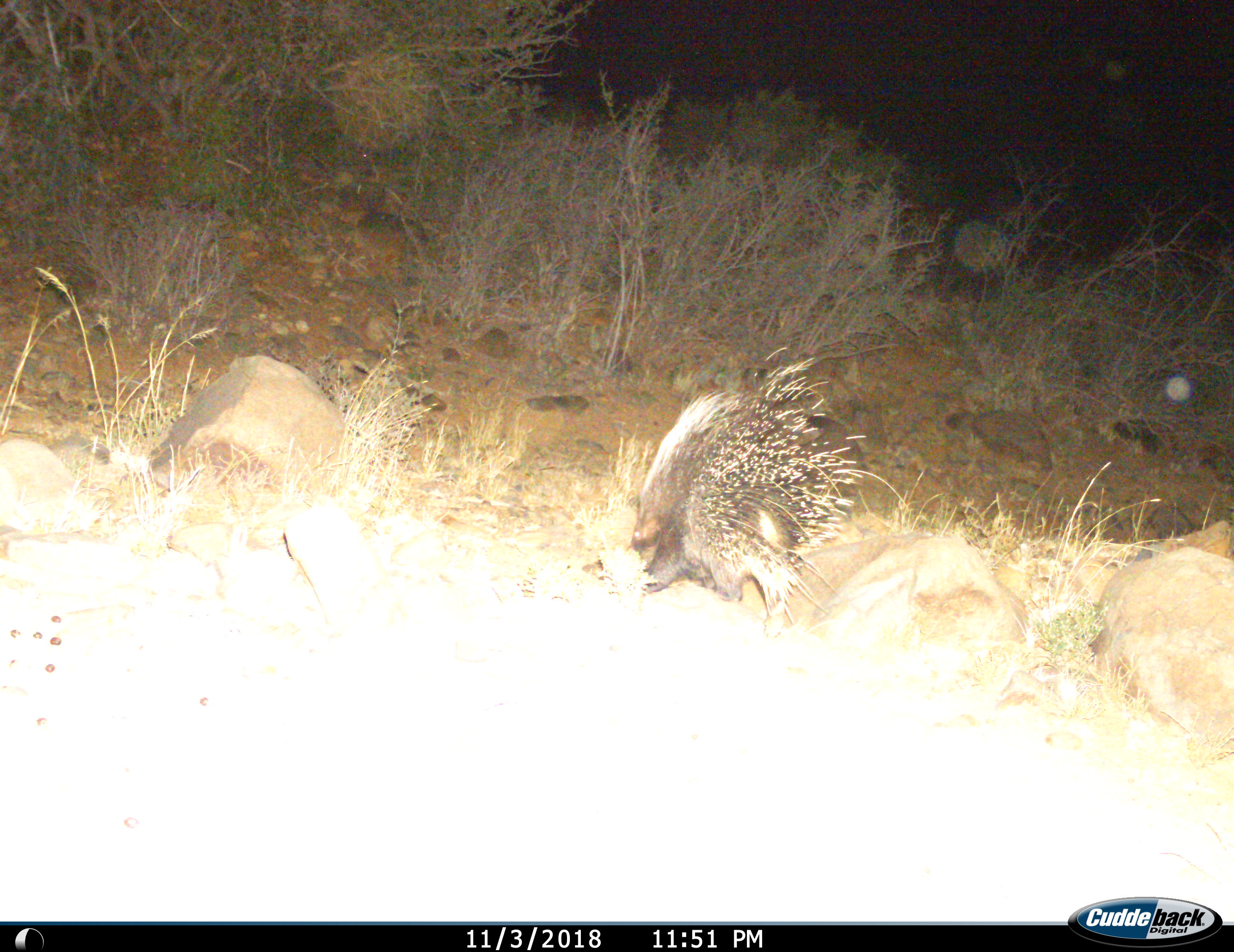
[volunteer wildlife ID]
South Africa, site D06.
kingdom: Animalia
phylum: Chordata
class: Mammalia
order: Rodentia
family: Hystricidae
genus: Hystrix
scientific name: Hystrix africaeaustralis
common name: cape porcupine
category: porcupine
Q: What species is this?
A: Porcupine (cape porcupine) (Hystrix africaeaustralis).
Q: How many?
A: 1.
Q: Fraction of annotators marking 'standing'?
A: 30%.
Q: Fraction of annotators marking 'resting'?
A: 0%.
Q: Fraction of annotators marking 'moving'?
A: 80%.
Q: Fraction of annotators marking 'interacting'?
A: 0%.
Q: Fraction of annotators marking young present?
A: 0%.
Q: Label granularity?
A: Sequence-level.